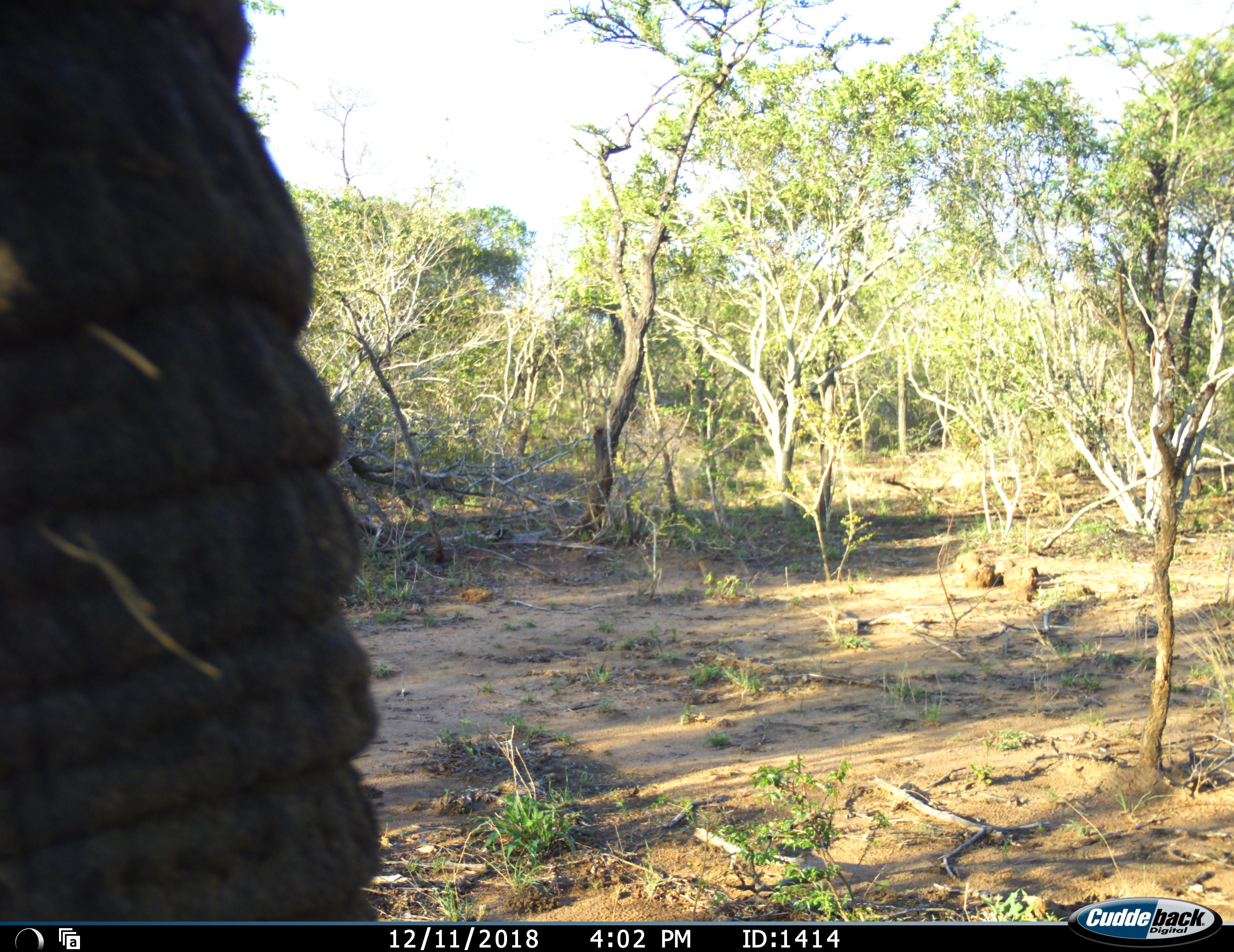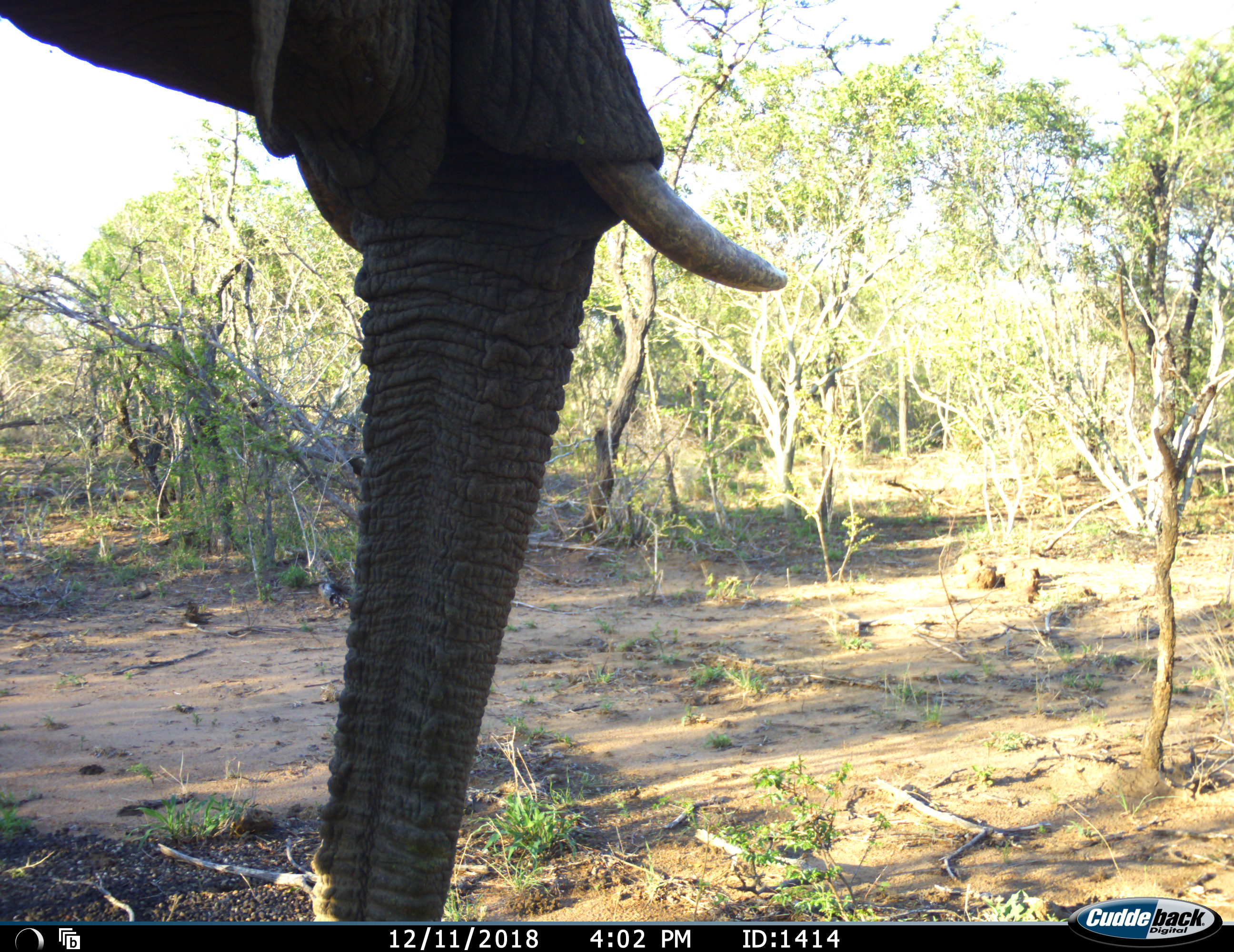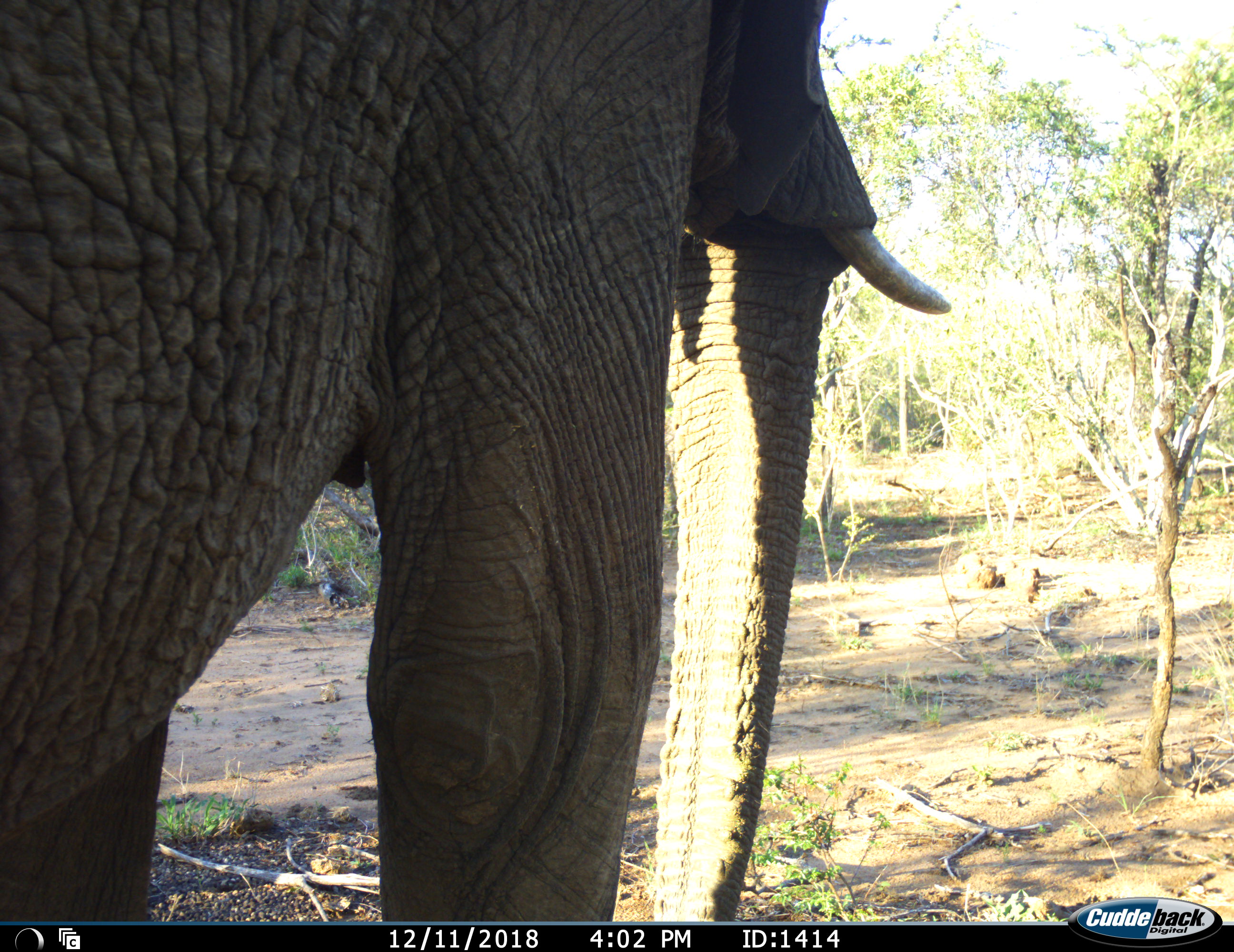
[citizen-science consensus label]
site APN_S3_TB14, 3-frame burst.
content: unidentified animal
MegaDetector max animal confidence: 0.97